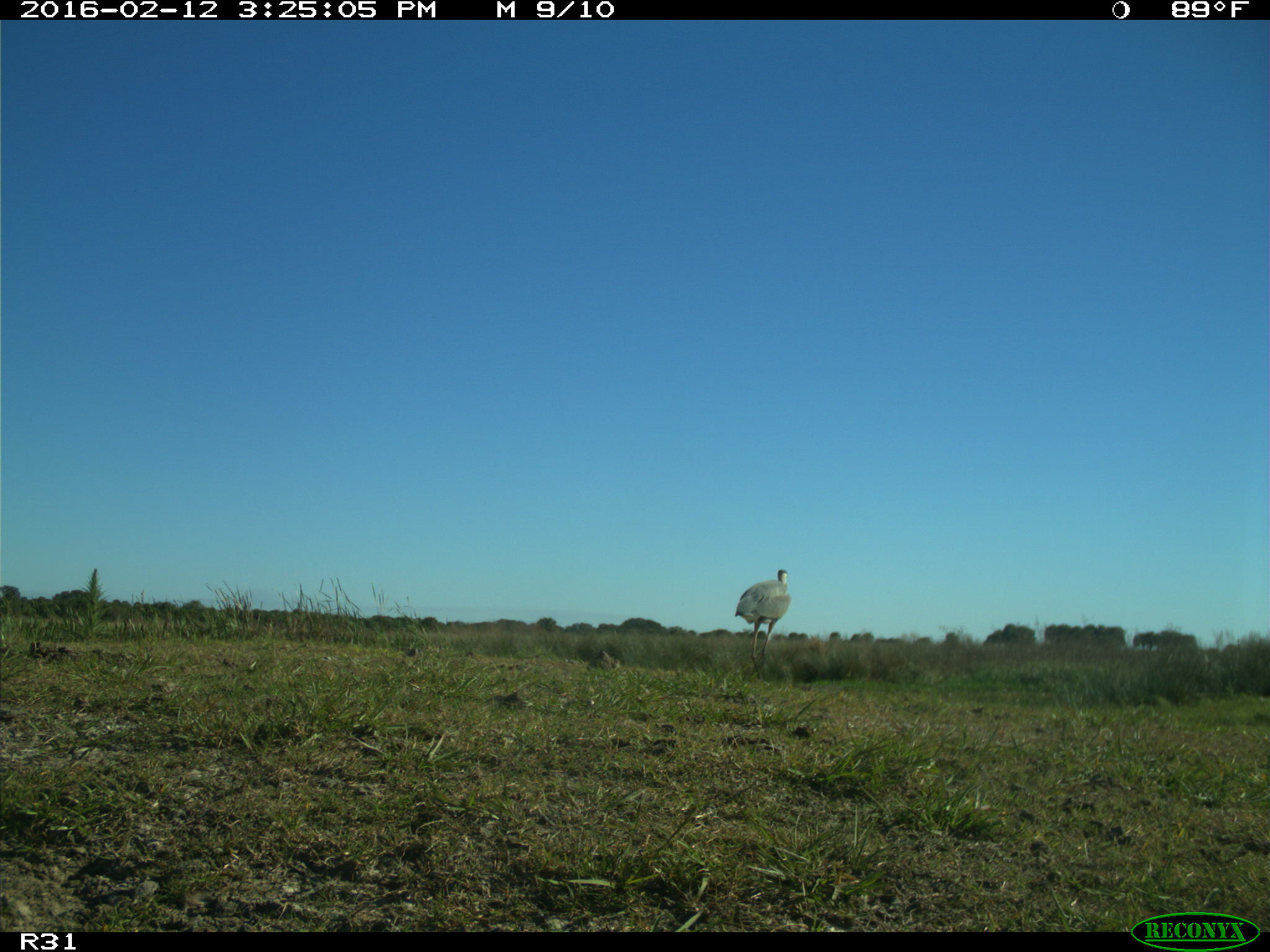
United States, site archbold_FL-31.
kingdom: Animalia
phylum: Chordata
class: Aves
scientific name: Aves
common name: birds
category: unidentified bird